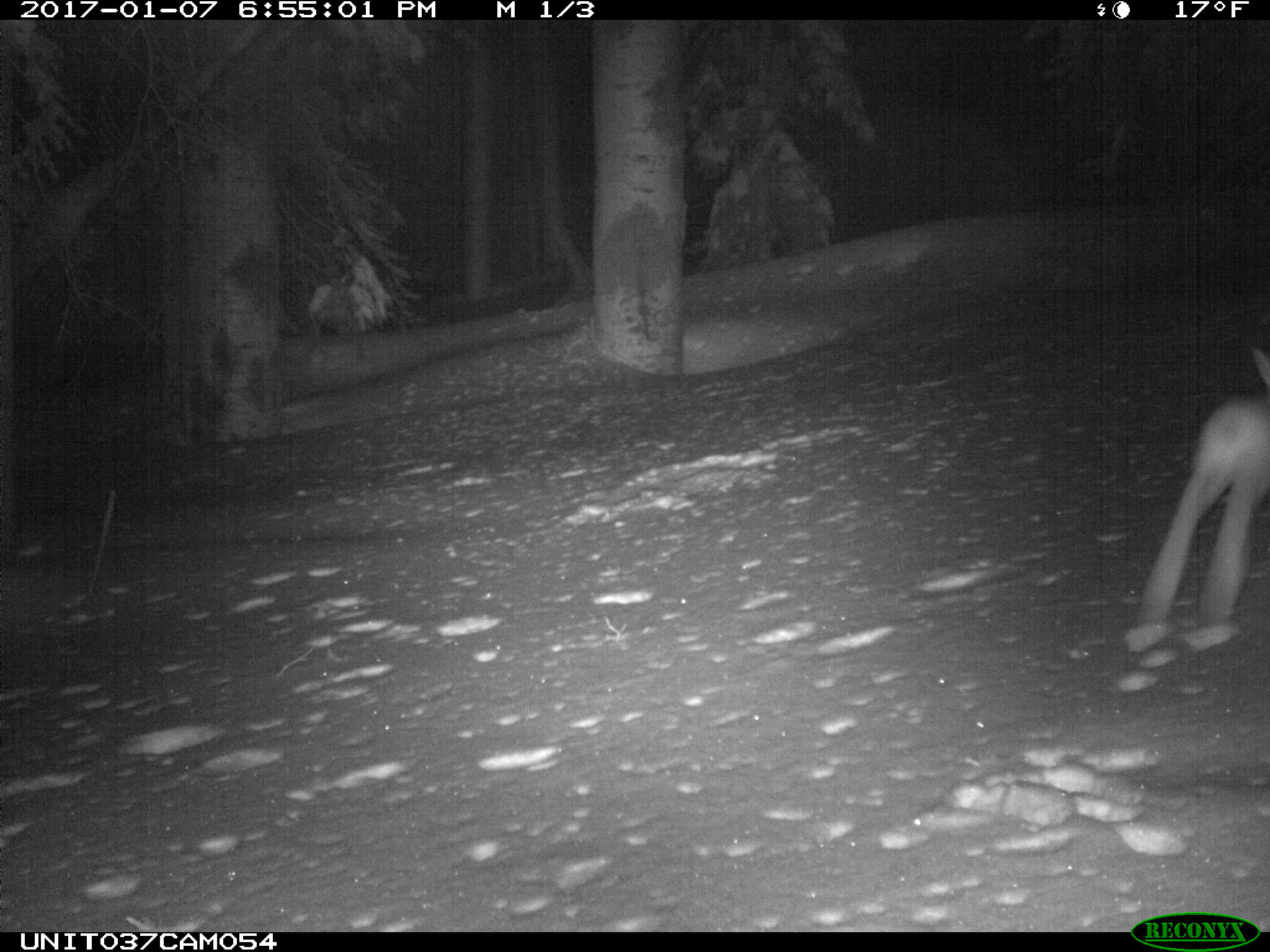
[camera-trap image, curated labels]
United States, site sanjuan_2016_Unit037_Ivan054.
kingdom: Animalia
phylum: Chordata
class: Mammalia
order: Lagomorpha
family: Leporidae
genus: Lepus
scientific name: Lepus americanus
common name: snowshoe hare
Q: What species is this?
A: Lepus americanus (snowshoe hare).